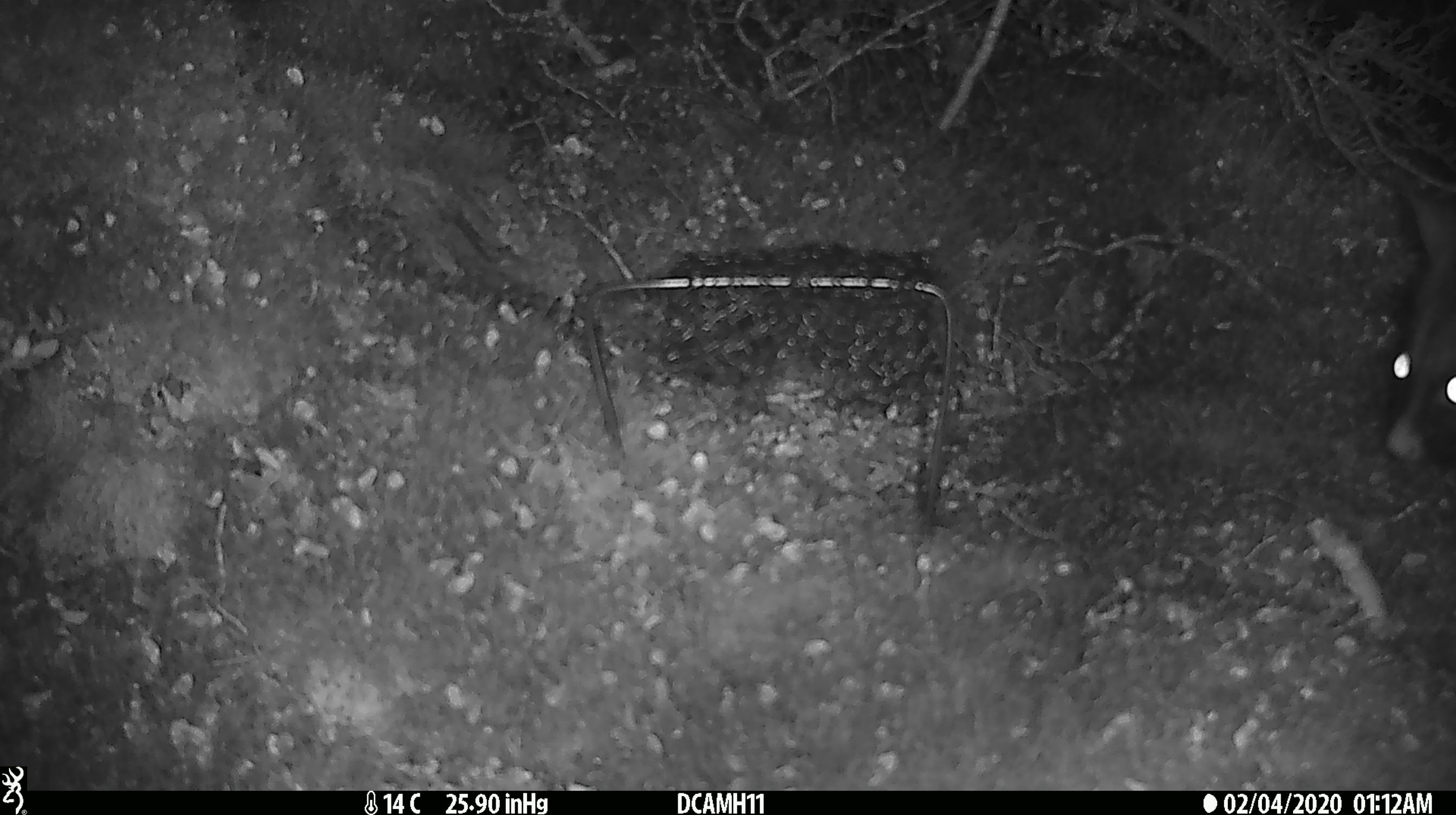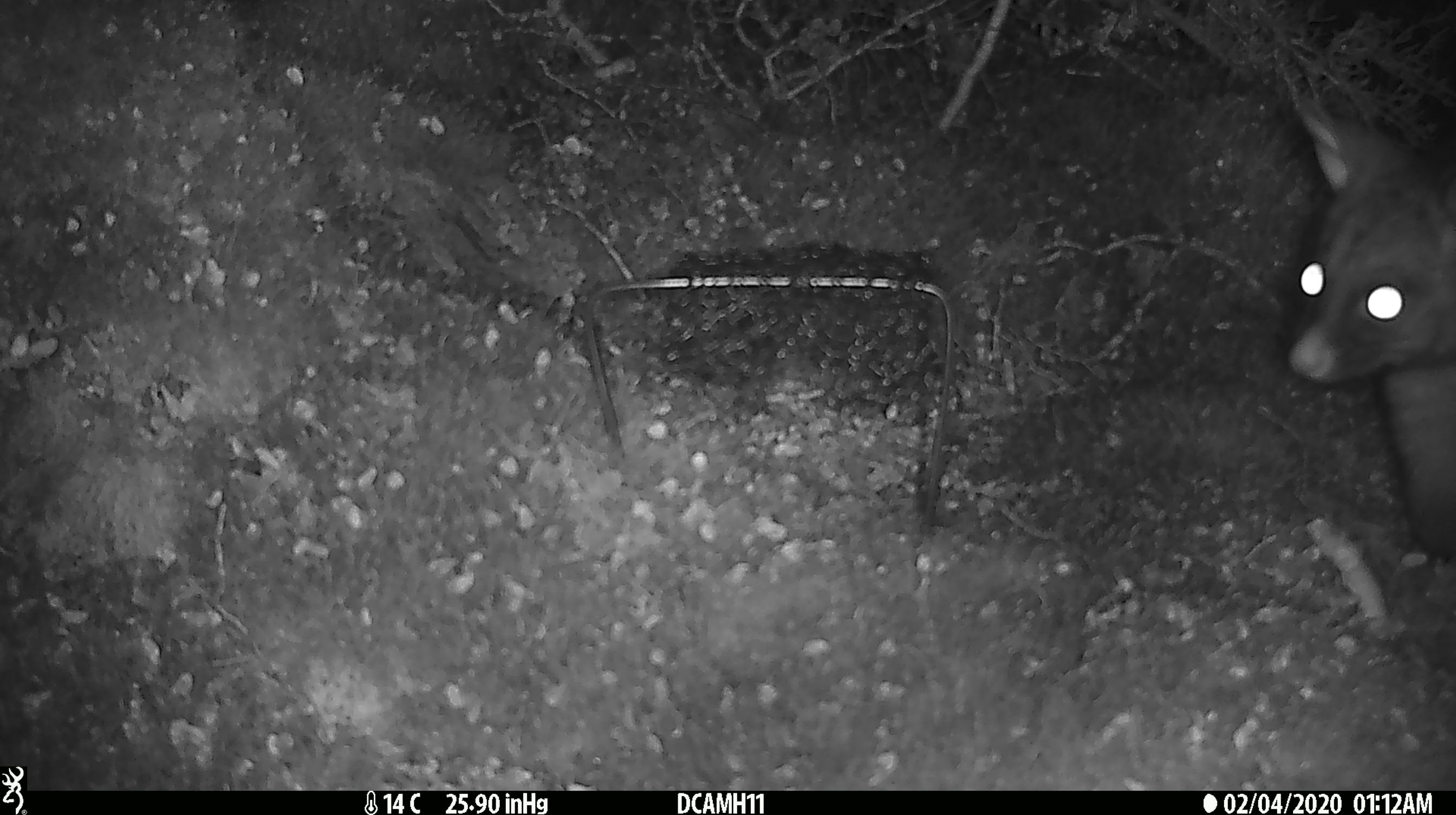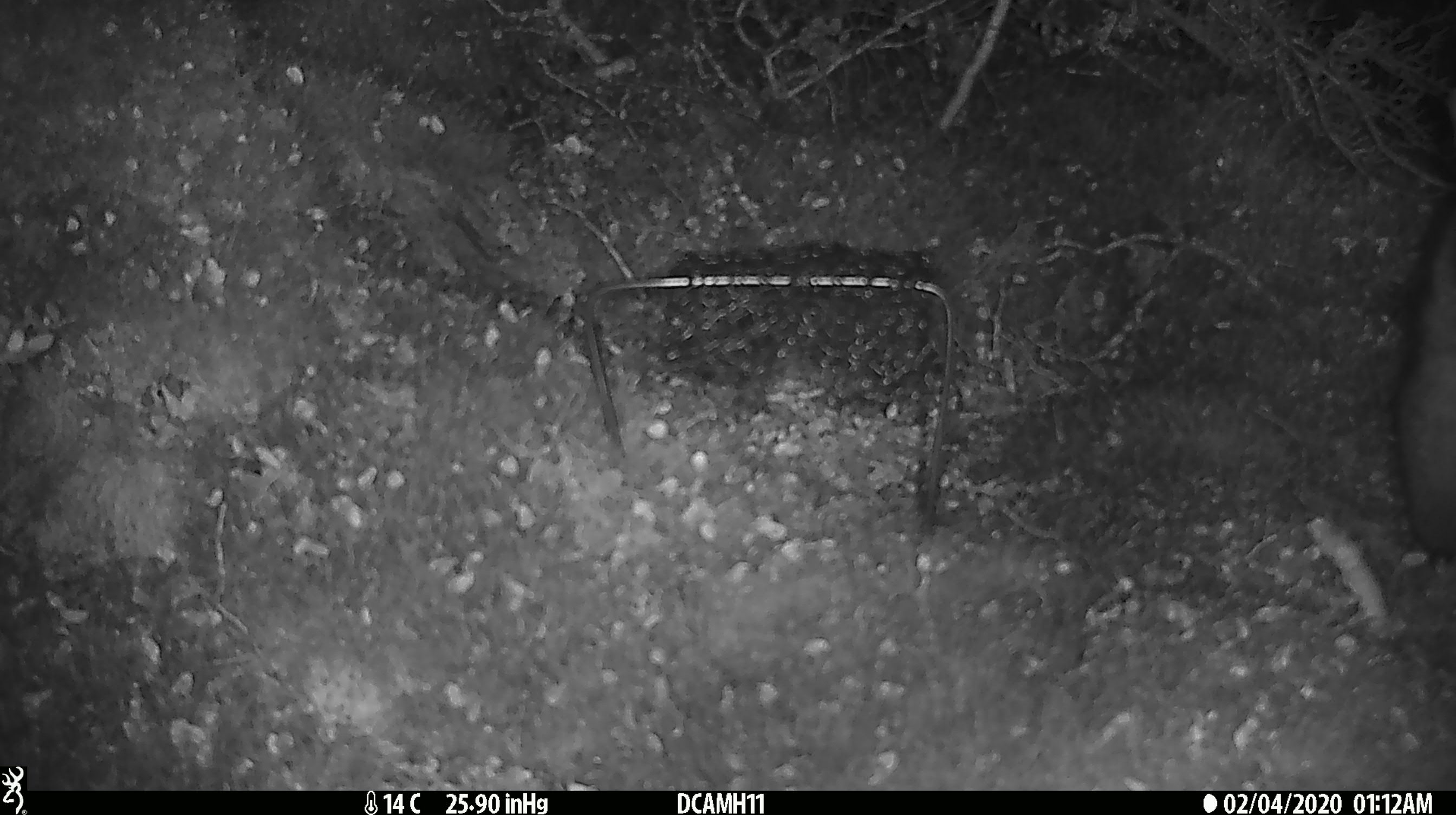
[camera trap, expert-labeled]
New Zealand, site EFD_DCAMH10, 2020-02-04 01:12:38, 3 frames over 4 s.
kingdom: Animalia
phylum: Chordata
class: Mammalia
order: Diprotodontia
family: Phalangeridae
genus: Trichosurus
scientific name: Trichosurus vulpecula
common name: common brushtail possum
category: possum